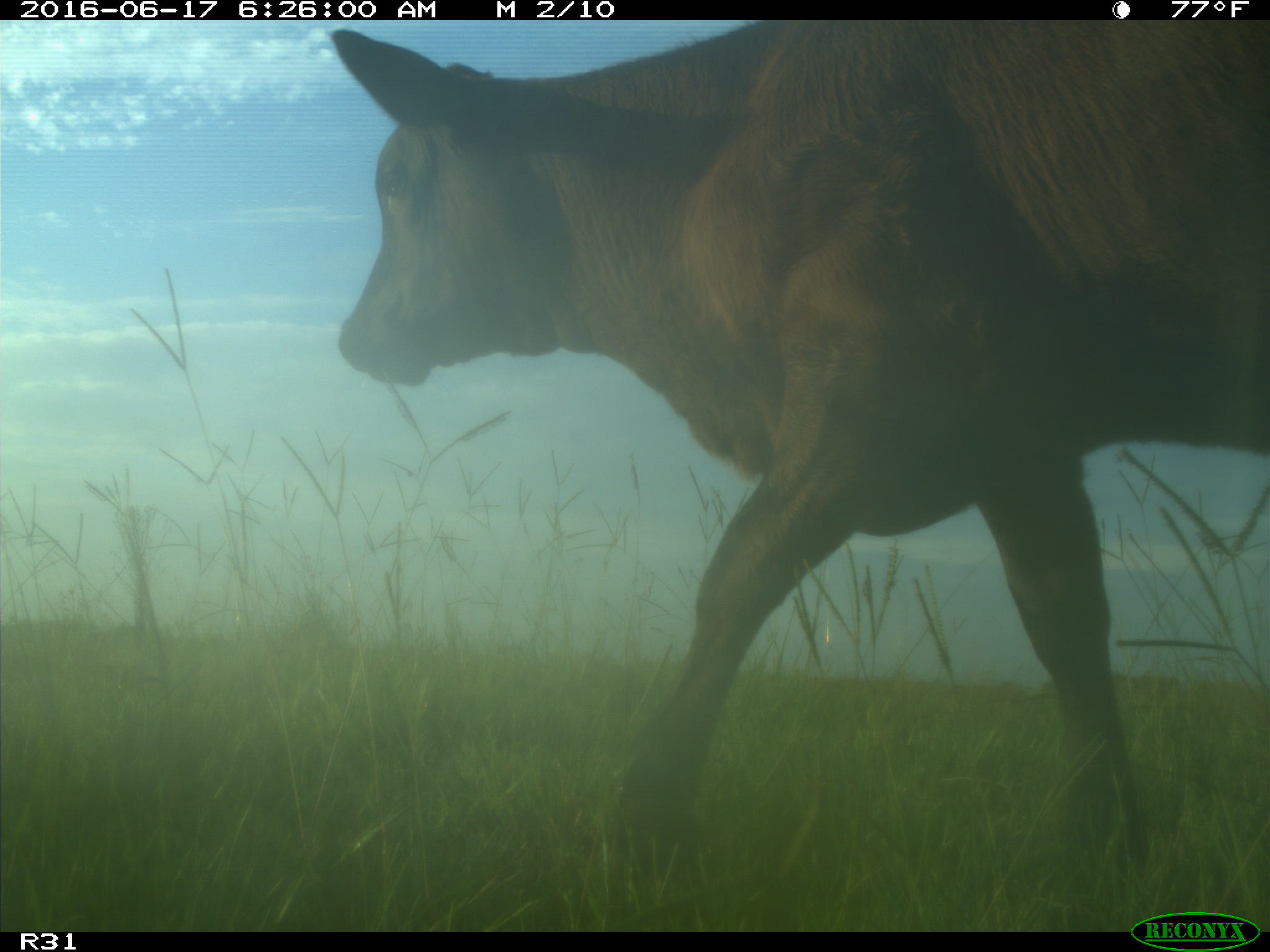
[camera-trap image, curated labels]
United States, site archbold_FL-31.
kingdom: Animalia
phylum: Chordata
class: Mammalia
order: Artiodactyla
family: Bovidae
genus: Bos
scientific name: Bos taurus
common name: domestic cow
Bos taurus (domestic cow).